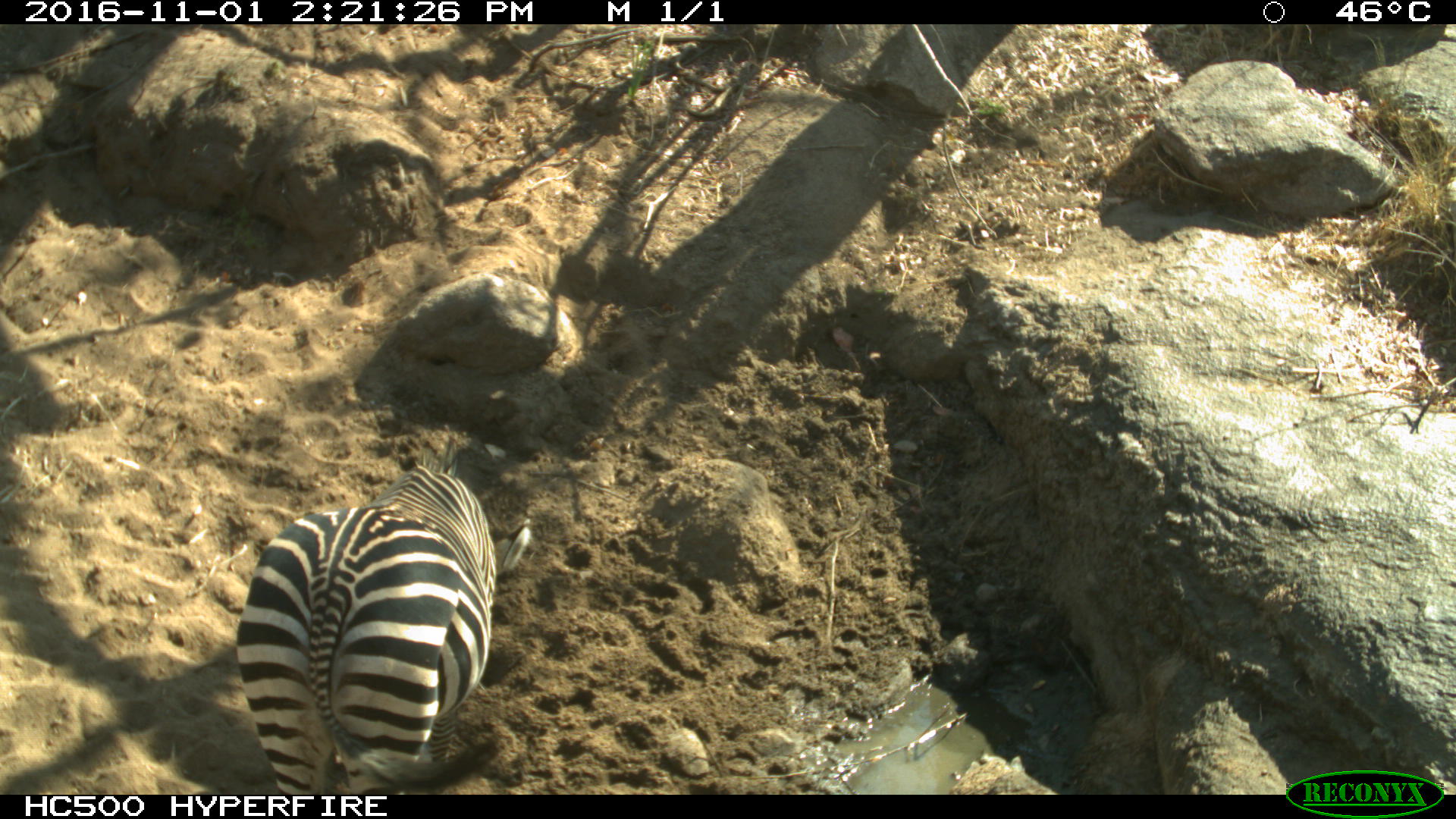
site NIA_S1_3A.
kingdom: Animalia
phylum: Chordata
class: Mammalia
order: Perissodactyla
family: Equidae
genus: Equus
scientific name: Equus quagga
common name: plains zebra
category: zebraplains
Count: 1.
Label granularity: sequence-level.